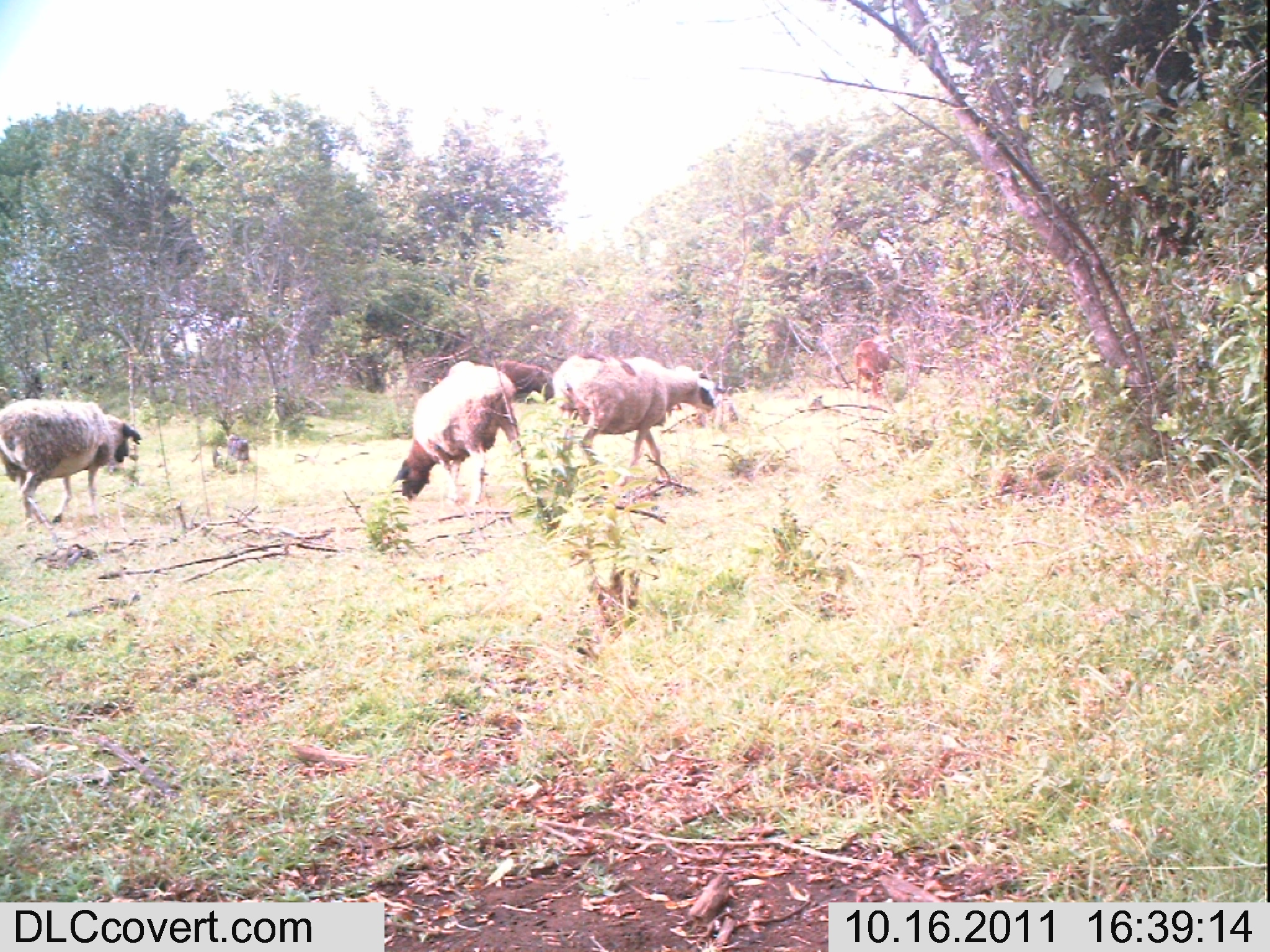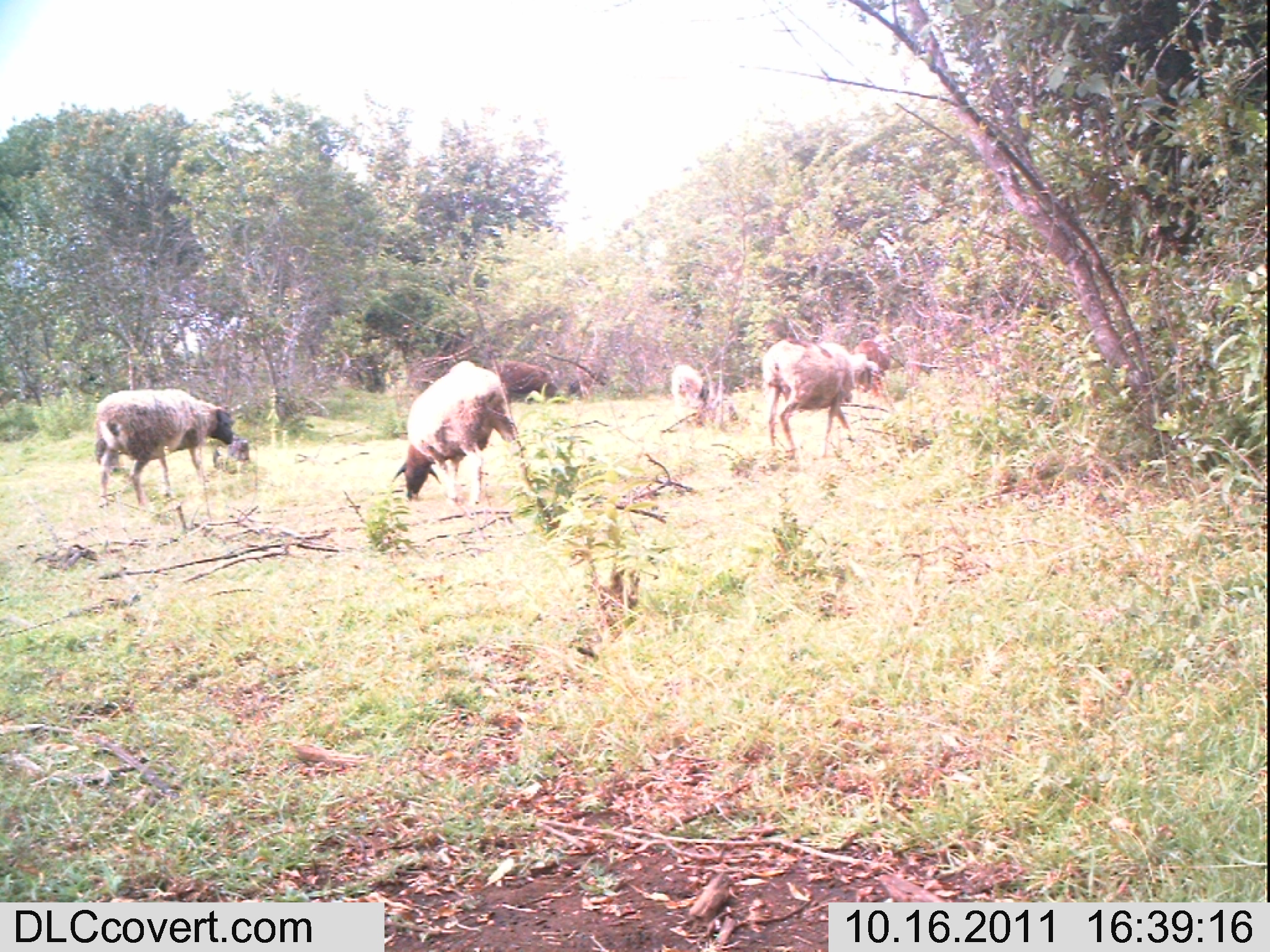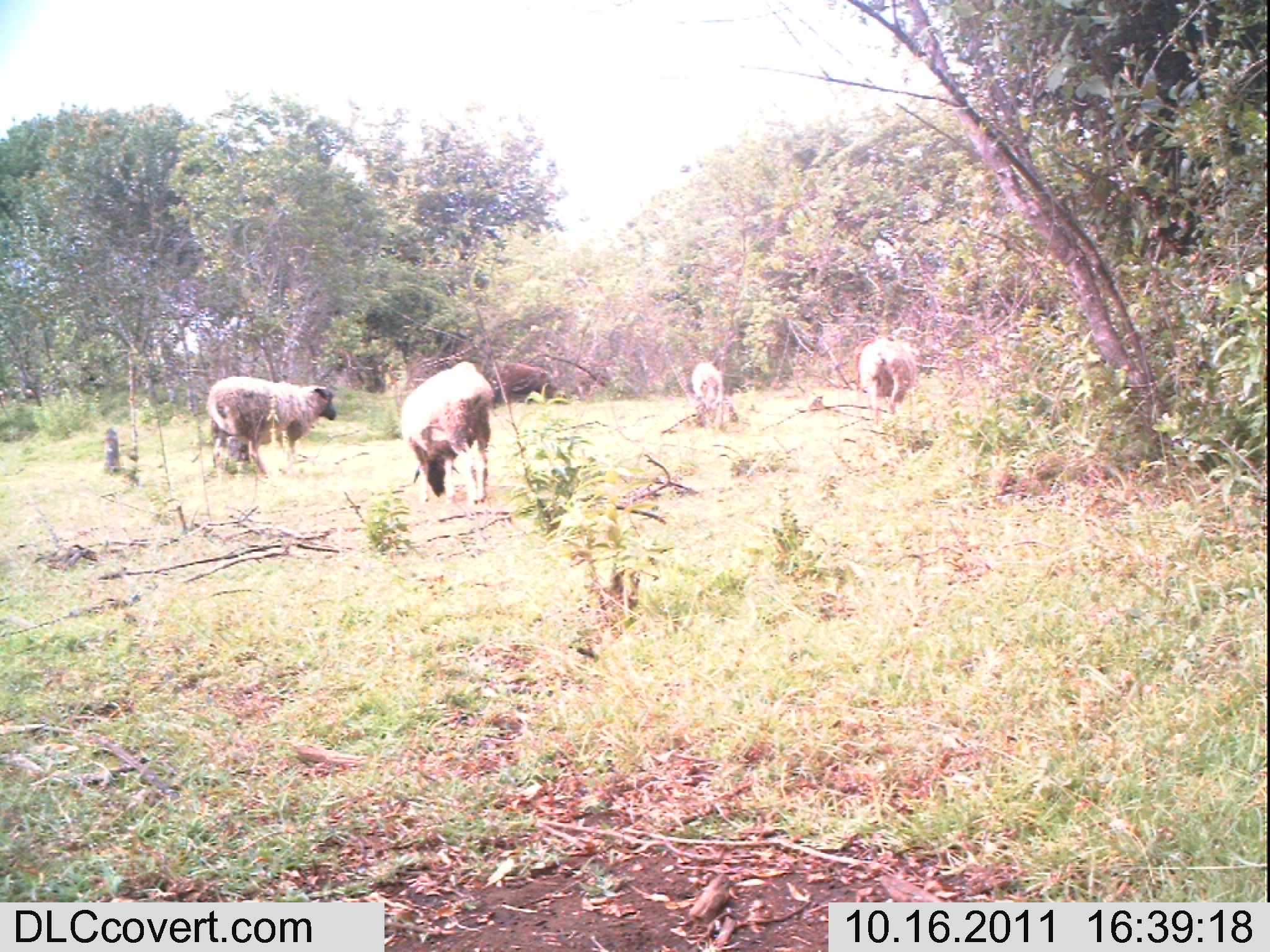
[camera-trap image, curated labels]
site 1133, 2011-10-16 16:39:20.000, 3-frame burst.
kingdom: Animalia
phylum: Chordata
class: Mammalia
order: Artiodactyla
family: Bovidae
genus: Capra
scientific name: Capra aegagrus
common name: wild goat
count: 5